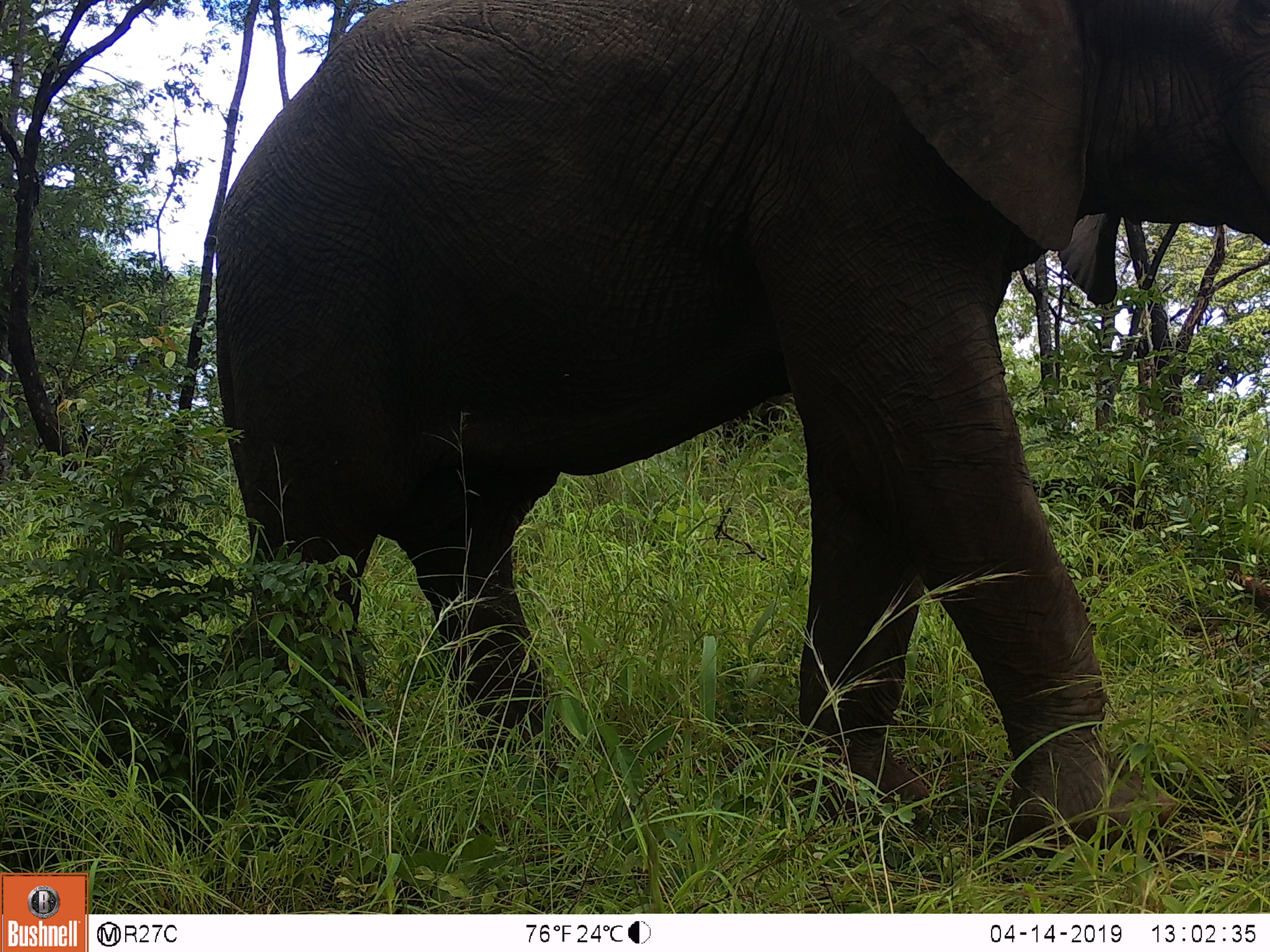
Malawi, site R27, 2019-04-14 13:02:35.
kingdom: Animalia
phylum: Chordata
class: Mammalia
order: Proboscidea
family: Elephantidae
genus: Loxodonta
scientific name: Loxodonta africana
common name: african savanna elephant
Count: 1.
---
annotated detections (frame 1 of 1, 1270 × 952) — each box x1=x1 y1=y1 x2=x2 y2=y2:
african savanna elephant: x1=152 y1=0 x2=1266 y2=869